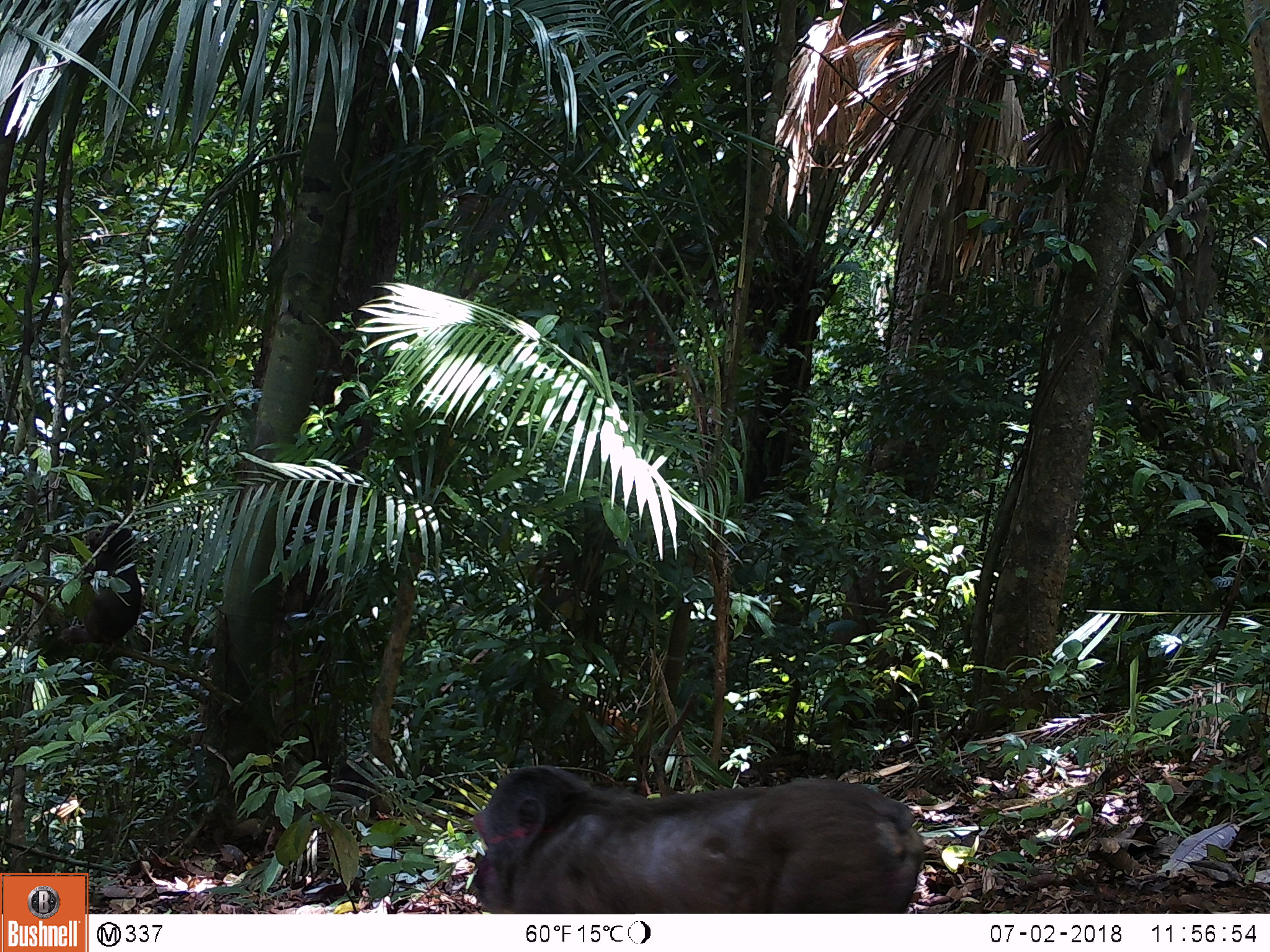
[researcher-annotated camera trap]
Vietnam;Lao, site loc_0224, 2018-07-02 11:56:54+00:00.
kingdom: Animalia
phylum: Chordata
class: Mammalia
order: Primates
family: Cercopithecidae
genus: Macaca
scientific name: Macaca arctoides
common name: stump-tailed macaque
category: stump tailed macaque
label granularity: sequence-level